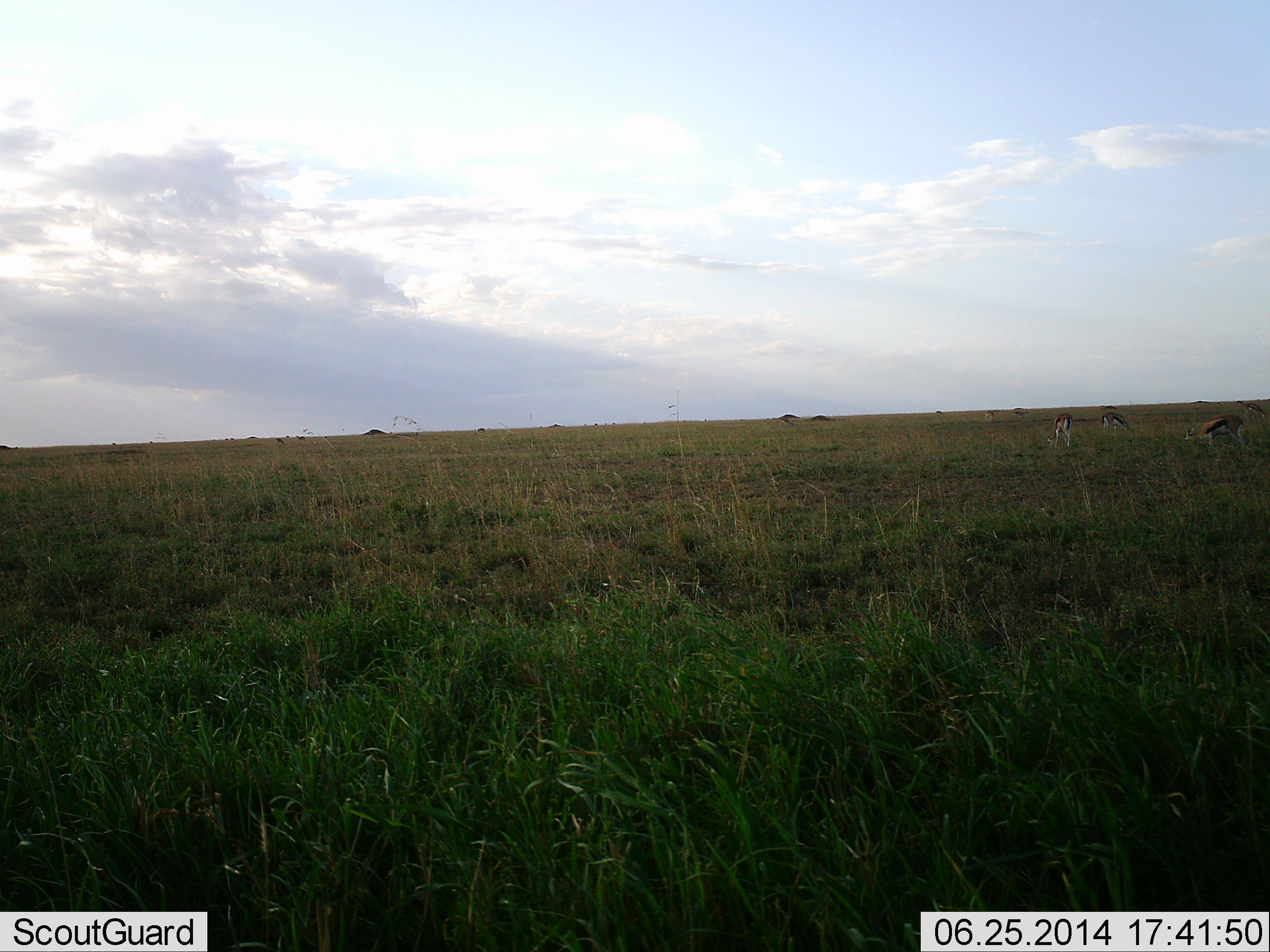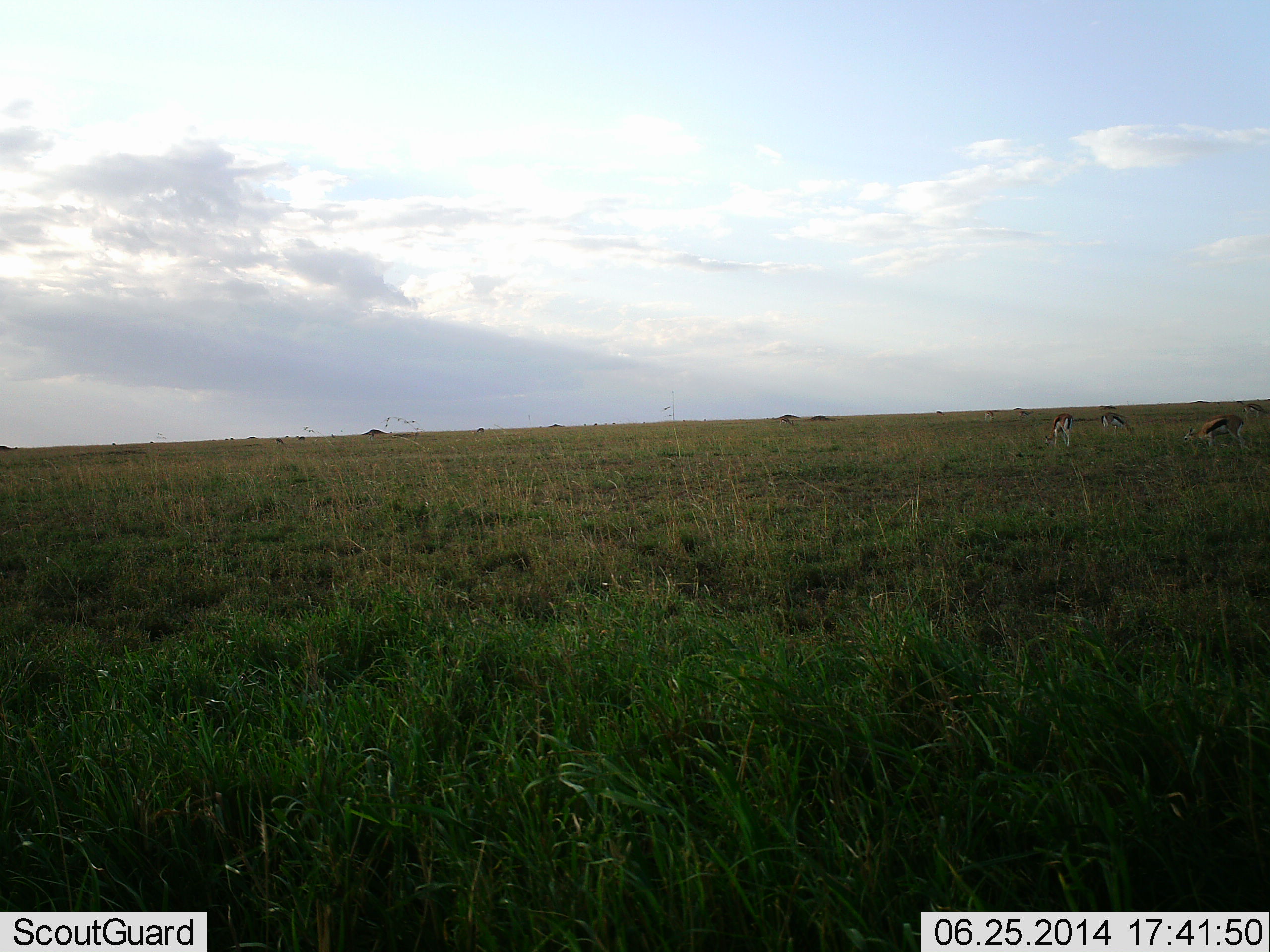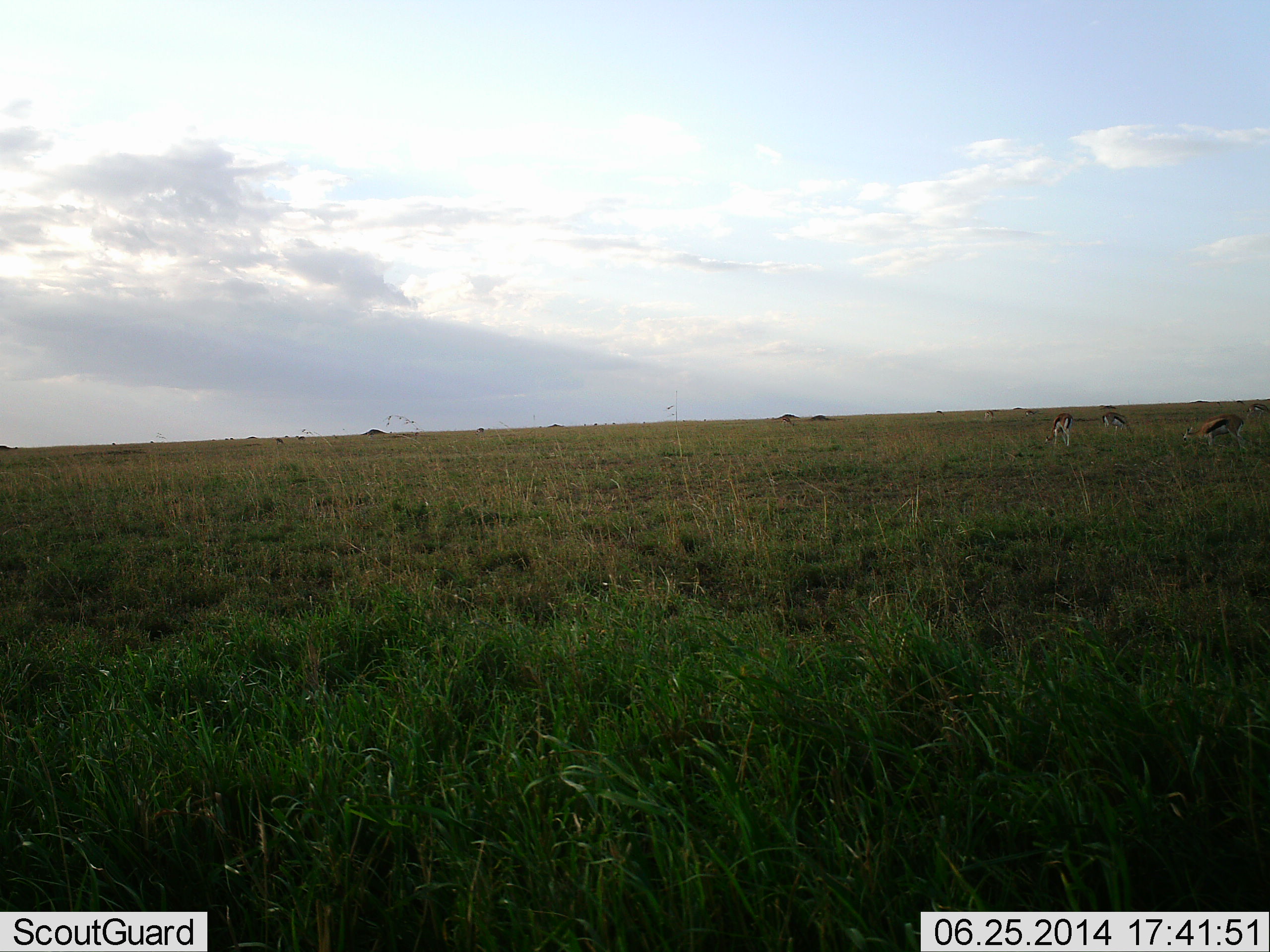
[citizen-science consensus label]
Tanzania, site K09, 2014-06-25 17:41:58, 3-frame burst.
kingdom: Animalia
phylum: Chordata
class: Mammalia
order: Artiodactyla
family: Bovidae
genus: Eudorcas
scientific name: Eudorcas thomsonii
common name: thomson's gazelle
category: gazellethomsons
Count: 3.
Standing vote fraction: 20%.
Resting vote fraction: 0%.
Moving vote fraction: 0%.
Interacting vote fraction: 0%.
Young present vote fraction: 0%.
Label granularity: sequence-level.